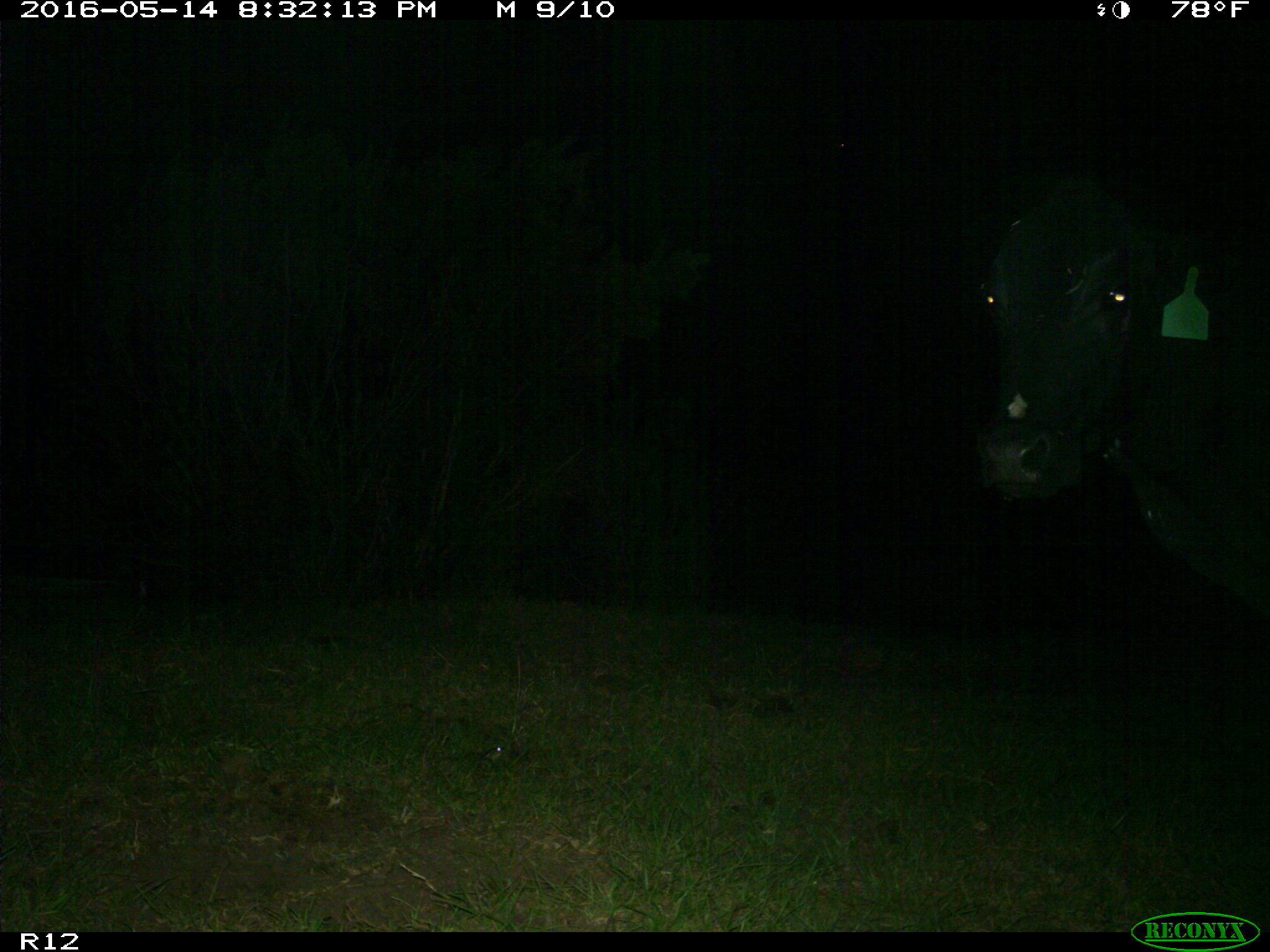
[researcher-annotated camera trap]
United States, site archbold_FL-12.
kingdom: Animalia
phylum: Chordata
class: Mammalia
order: Artiodactyla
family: Bovidae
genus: Bos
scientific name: Bos taurus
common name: domestic cow